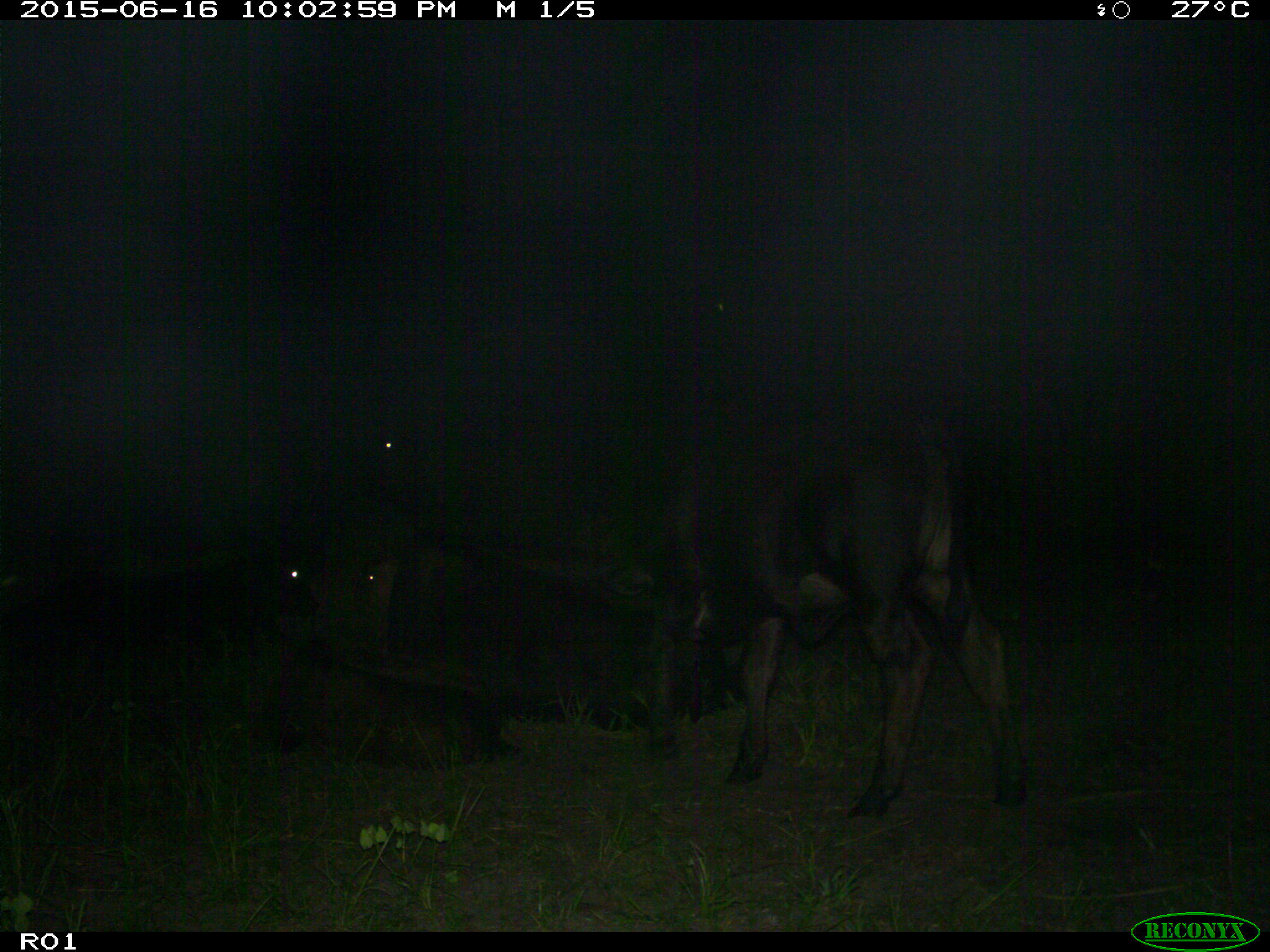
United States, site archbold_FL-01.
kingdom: Animalia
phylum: Chordata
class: Mammalia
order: Artiodactyla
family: Bovidae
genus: Bos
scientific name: Bos taurus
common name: domestic cow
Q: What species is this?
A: Bos taurus (domestic cow).